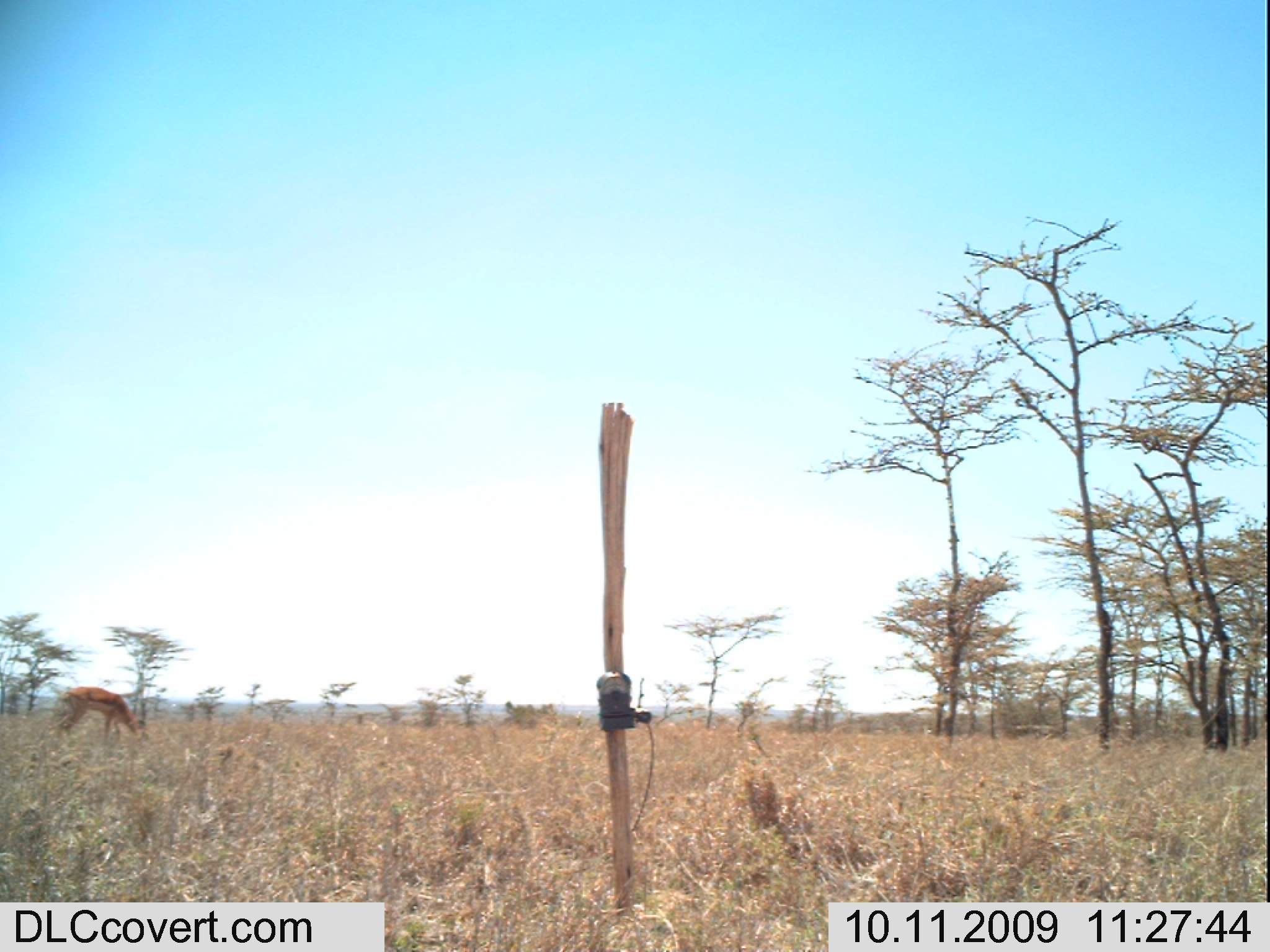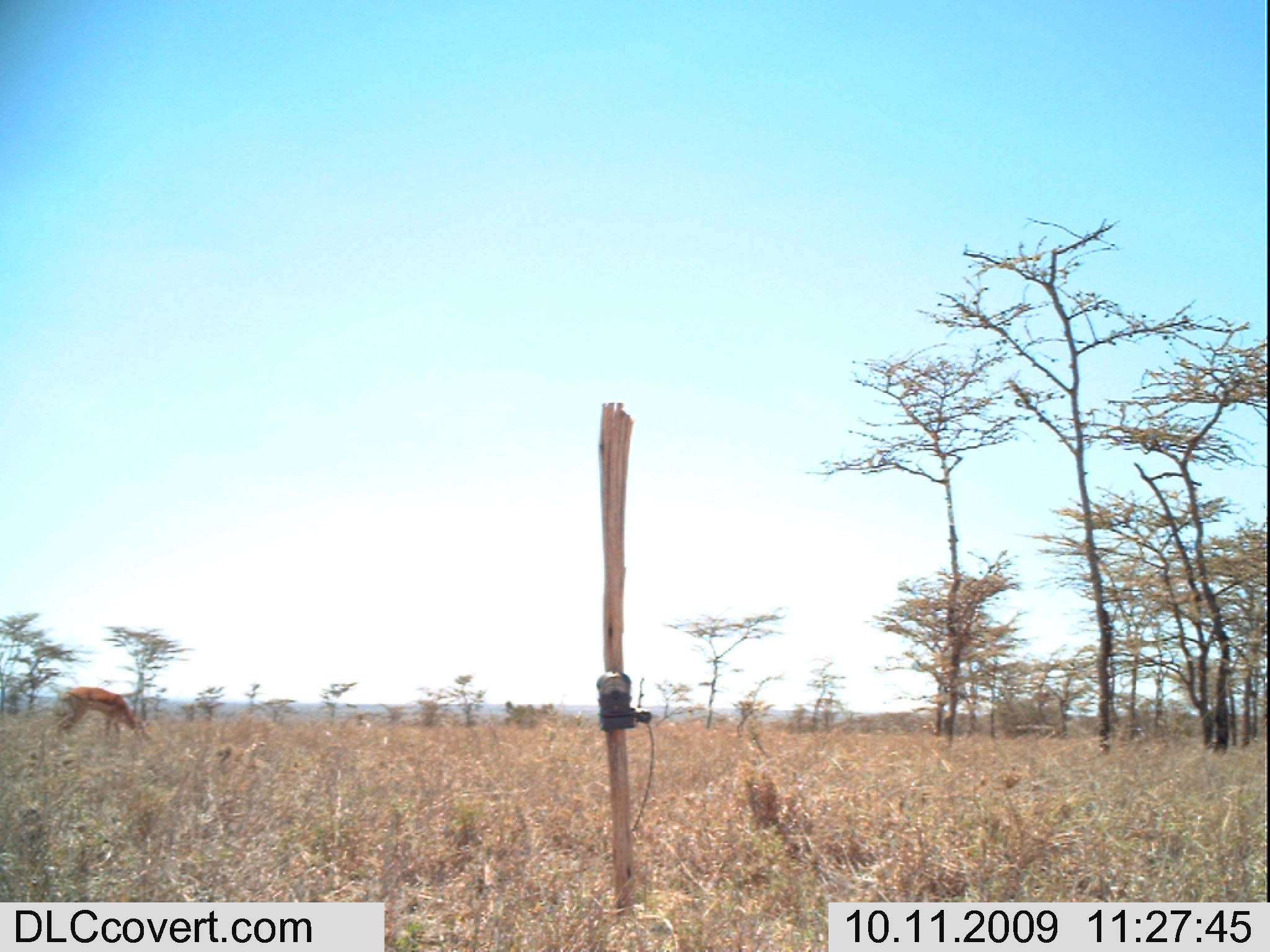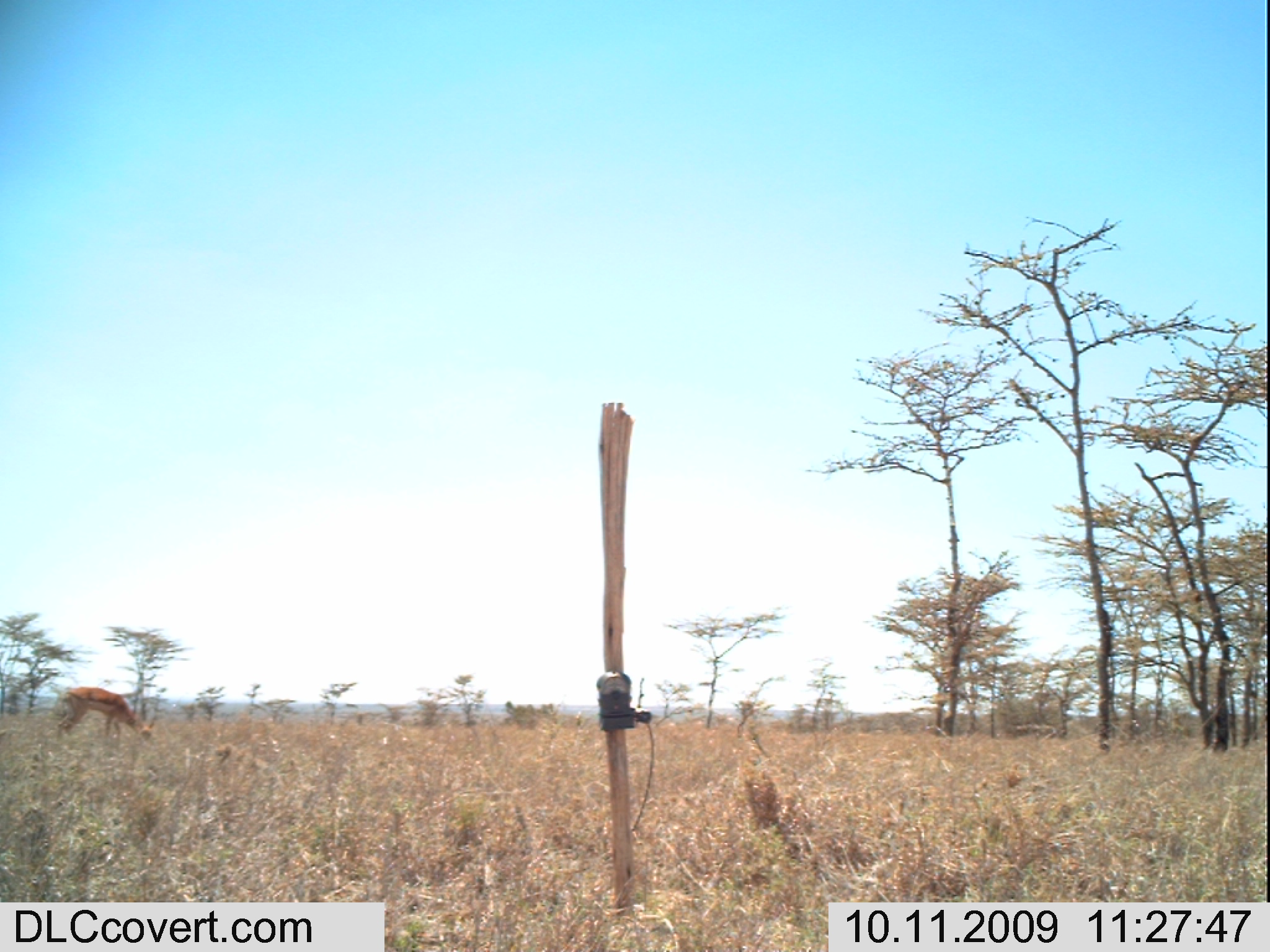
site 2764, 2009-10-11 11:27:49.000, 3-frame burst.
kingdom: Animalia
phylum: Chordata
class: Mammalia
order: Artiodactyla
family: Bovidae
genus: Aepyceros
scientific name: Aepyceros melampus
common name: impala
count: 1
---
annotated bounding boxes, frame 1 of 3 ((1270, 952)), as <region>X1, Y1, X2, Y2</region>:
aepyceros melampus: <region>55, 685, 138, 742</region>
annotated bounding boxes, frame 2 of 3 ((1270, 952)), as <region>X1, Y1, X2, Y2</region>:
aepyceros melampus: <region>55, 685, 138, 742</region>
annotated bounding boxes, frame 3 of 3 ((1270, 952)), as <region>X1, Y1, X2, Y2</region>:
aepyceros melampus: <region>55, 685, 154, 742</region>